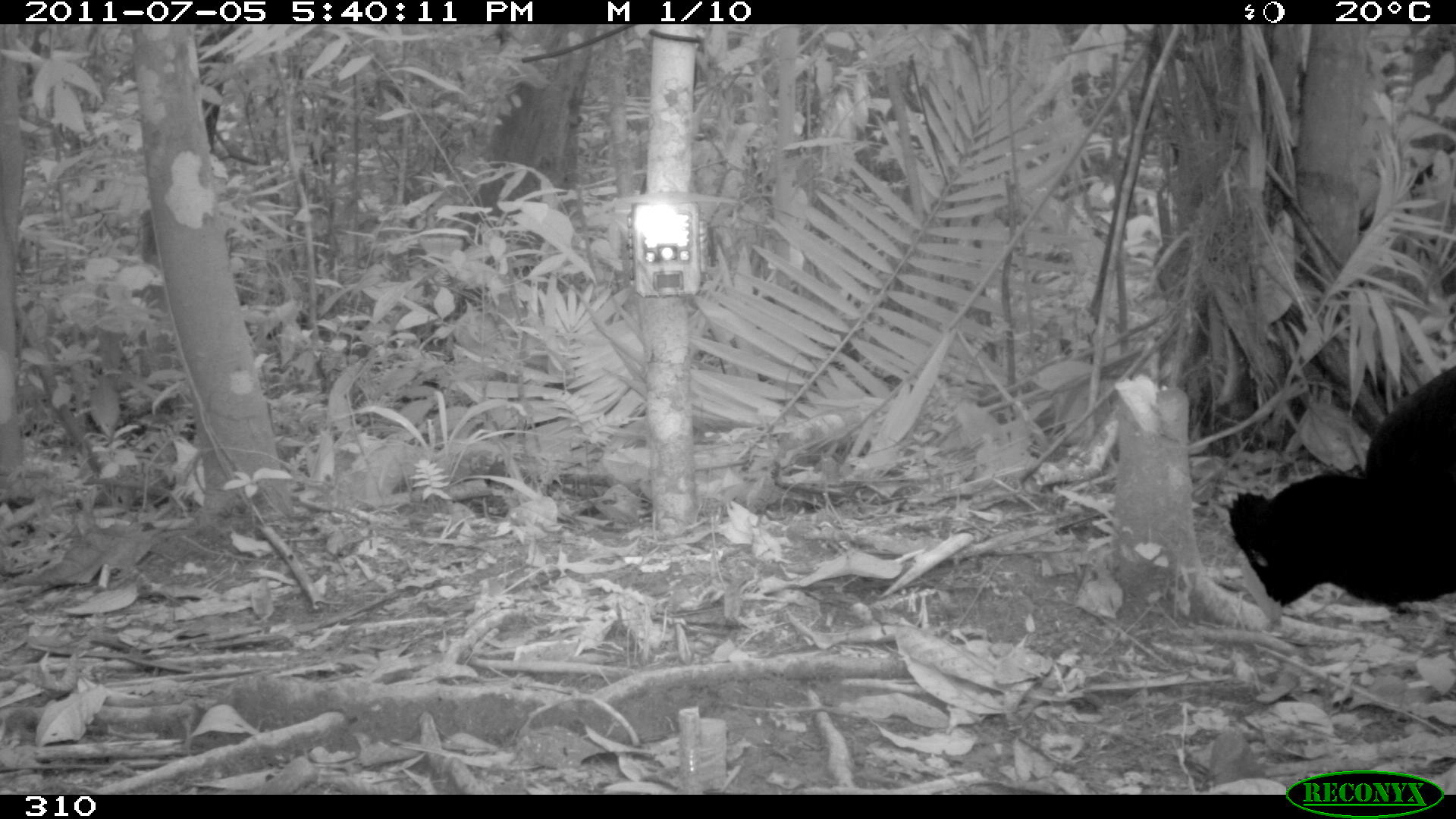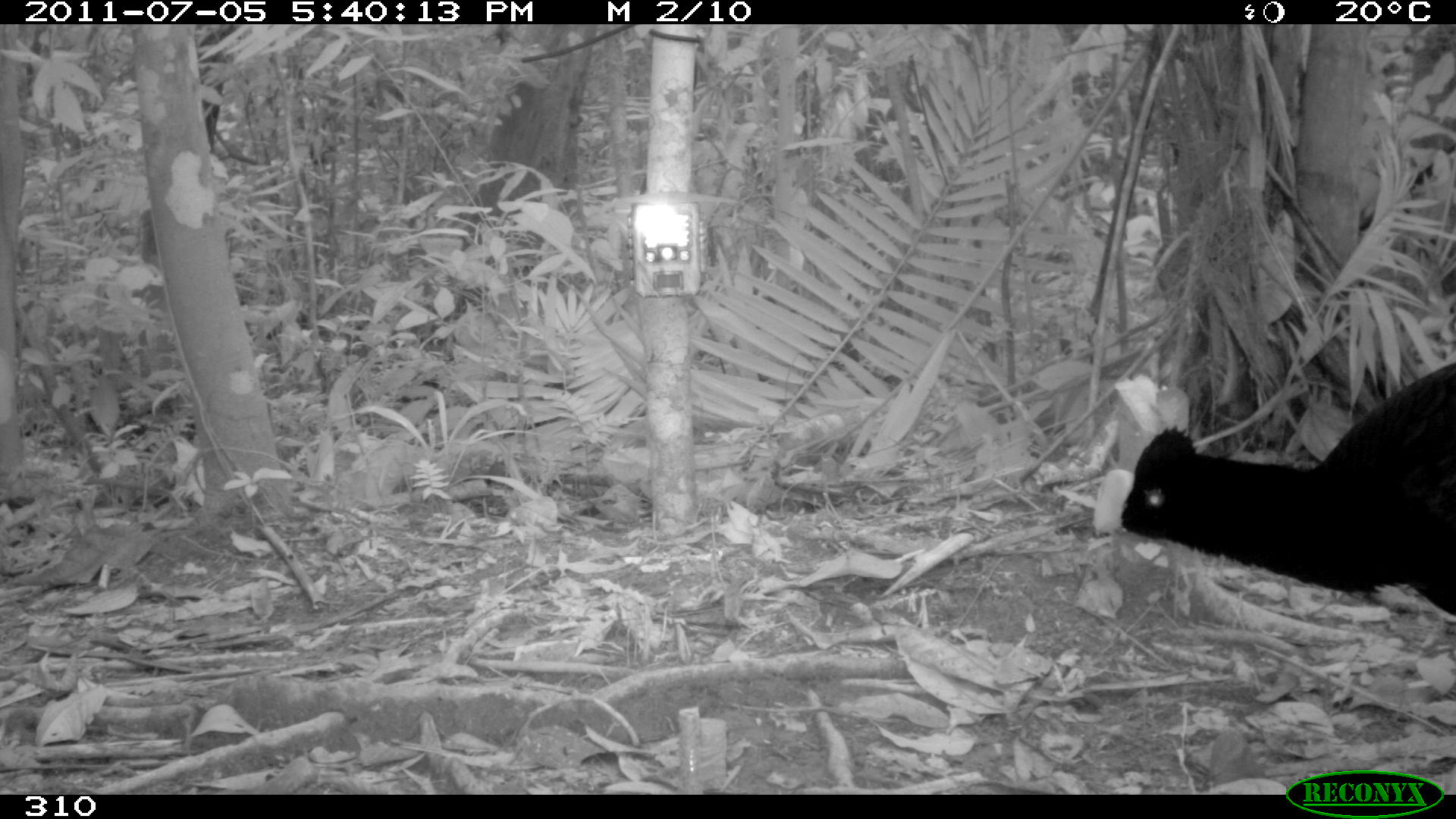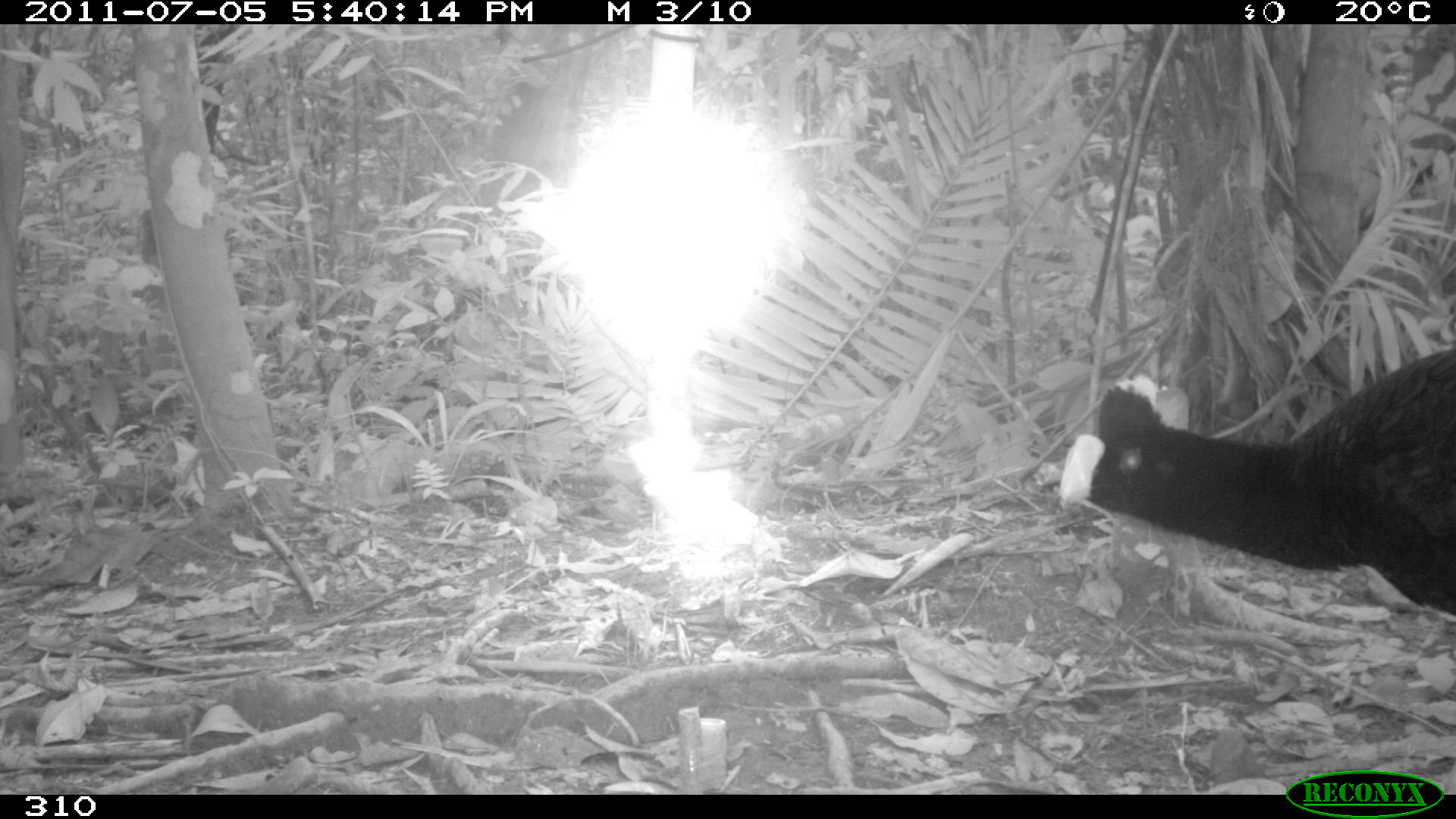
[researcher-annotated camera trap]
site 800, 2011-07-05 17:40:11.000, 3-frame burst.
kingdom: Animalia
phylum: Chordata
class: Aves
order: Galliformes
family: Cracidae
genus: Mitu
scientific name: Mitu tuberosum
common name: razor-billed curassow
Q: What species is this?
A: Mitu tuberosum (razor-billed curassow).